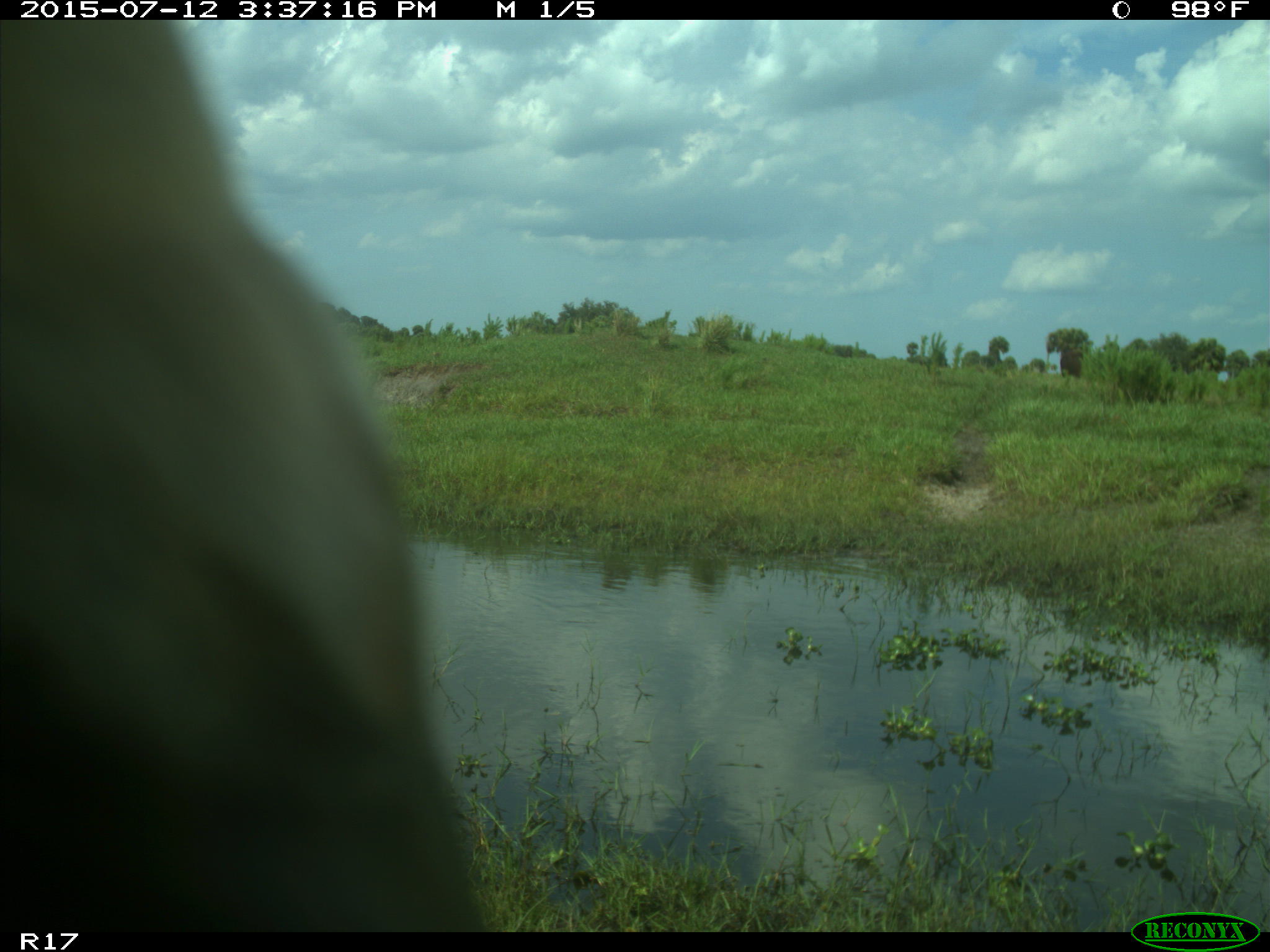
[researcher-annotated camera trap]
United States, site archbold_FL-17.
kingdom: Animalia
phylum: Chordata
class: Mammalia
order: Artiodactyla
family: Bovidae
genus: Bos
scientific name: Bos taurus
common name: domestic cow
Bos taurus (domestic cow).